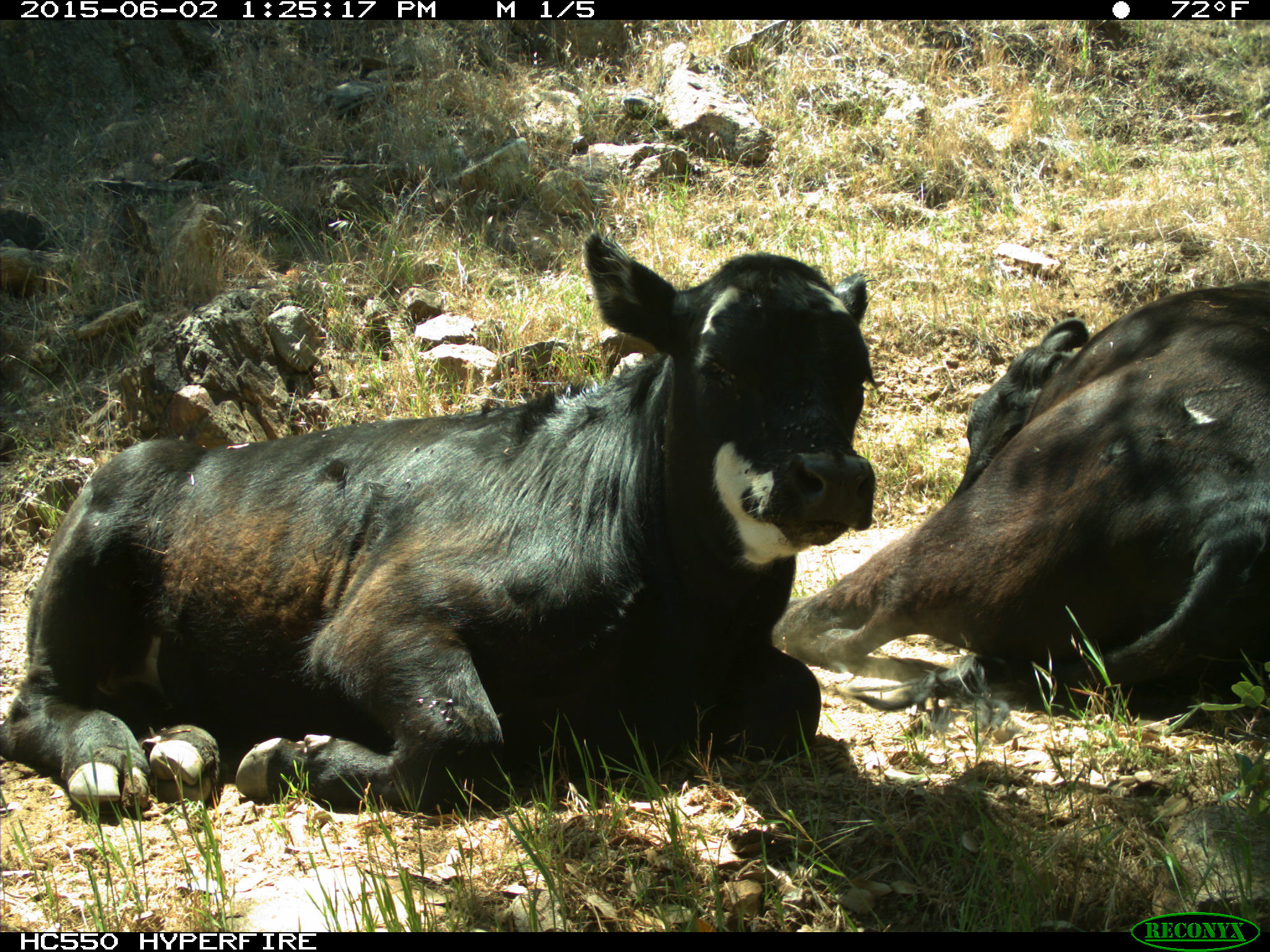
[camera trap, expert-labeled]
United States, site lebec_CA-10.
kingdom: Animalia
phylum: Chordata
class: Mammalia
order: Artiodactyla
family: Bovidae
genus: Bos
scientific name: Bos taurus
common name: domestic cow